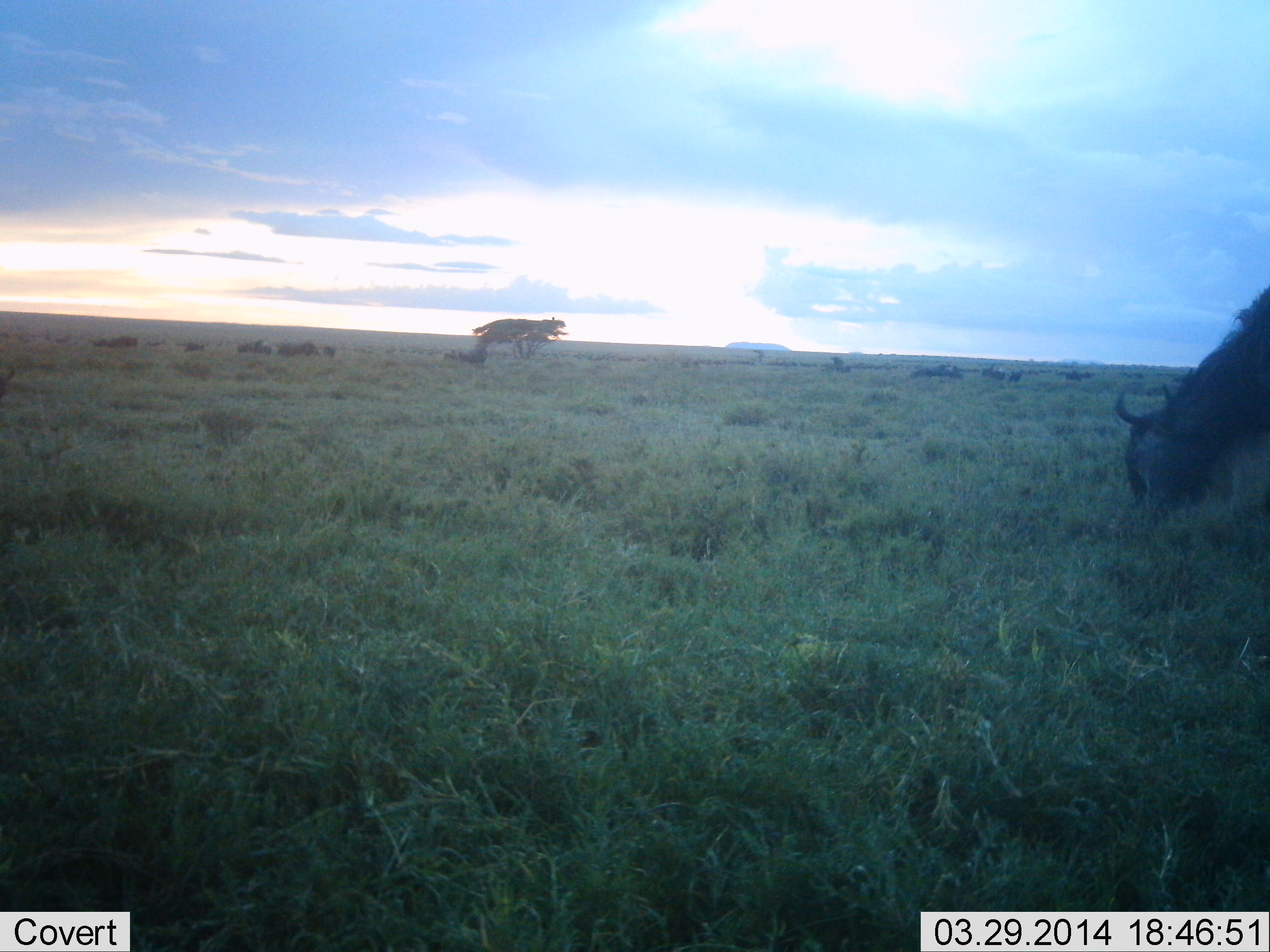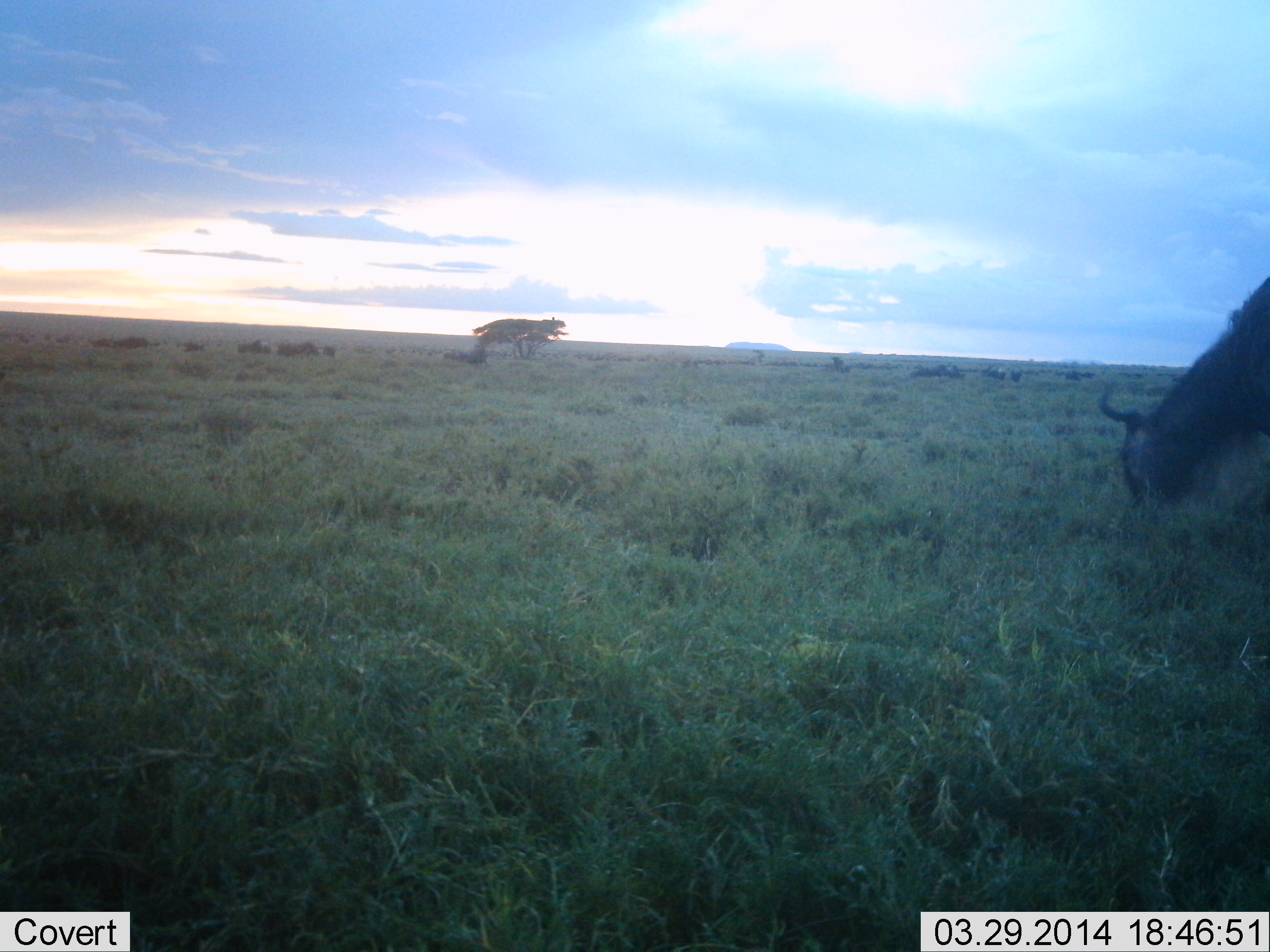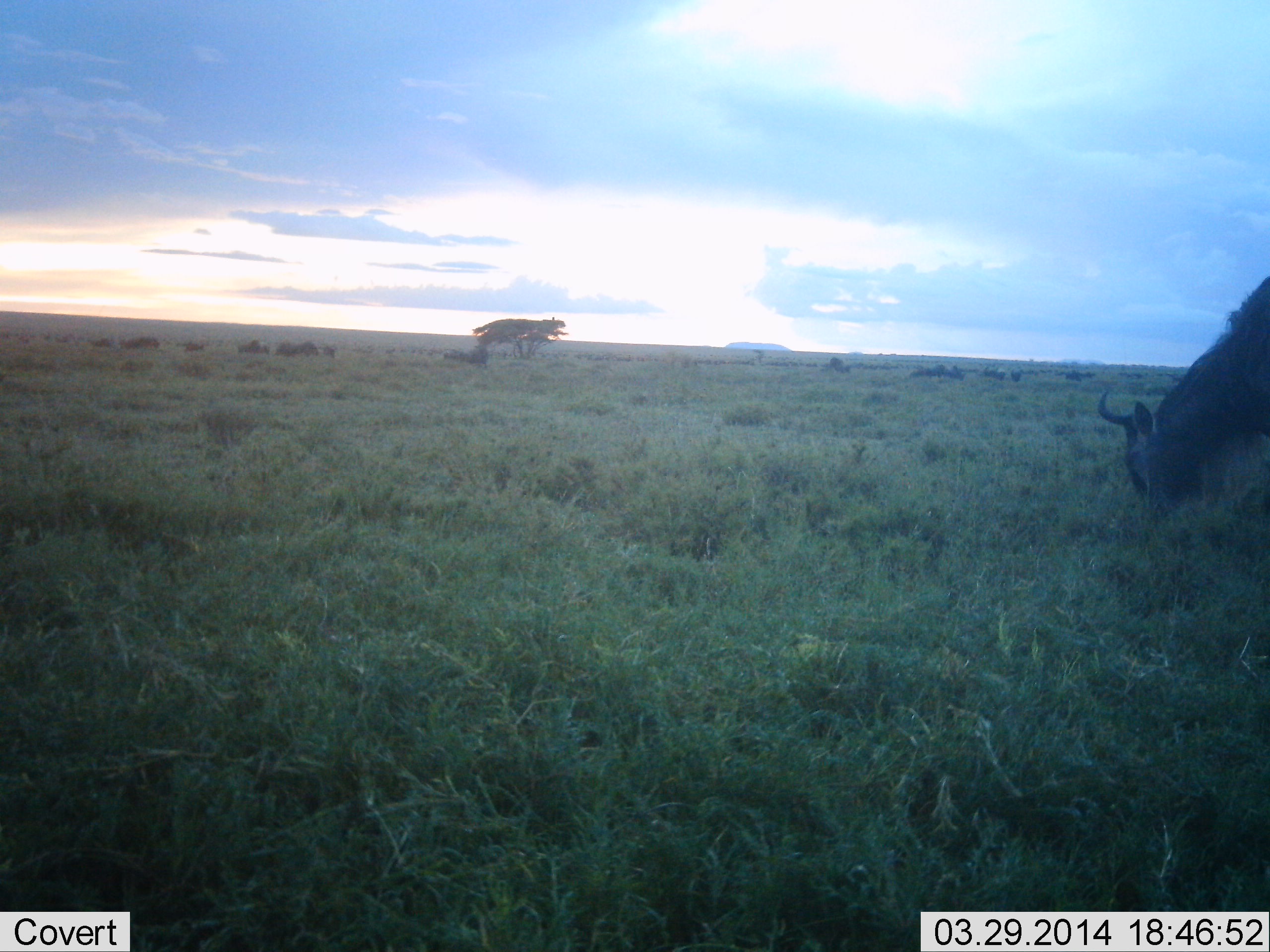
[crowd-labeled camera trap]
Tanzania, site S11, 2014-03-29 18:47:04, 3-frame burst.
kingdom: Animalia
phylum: Chordata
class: Mammalia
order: Artiodactyla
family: Bovidae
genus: Connochaetes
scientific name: Connochaetes taurinus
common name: blue wildebeest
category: wildebeest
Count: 1.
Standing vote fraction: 20%.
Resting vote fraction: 0%.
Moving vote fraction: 10%.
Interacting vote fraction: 0%.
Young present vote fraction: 0%.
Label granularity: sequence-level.